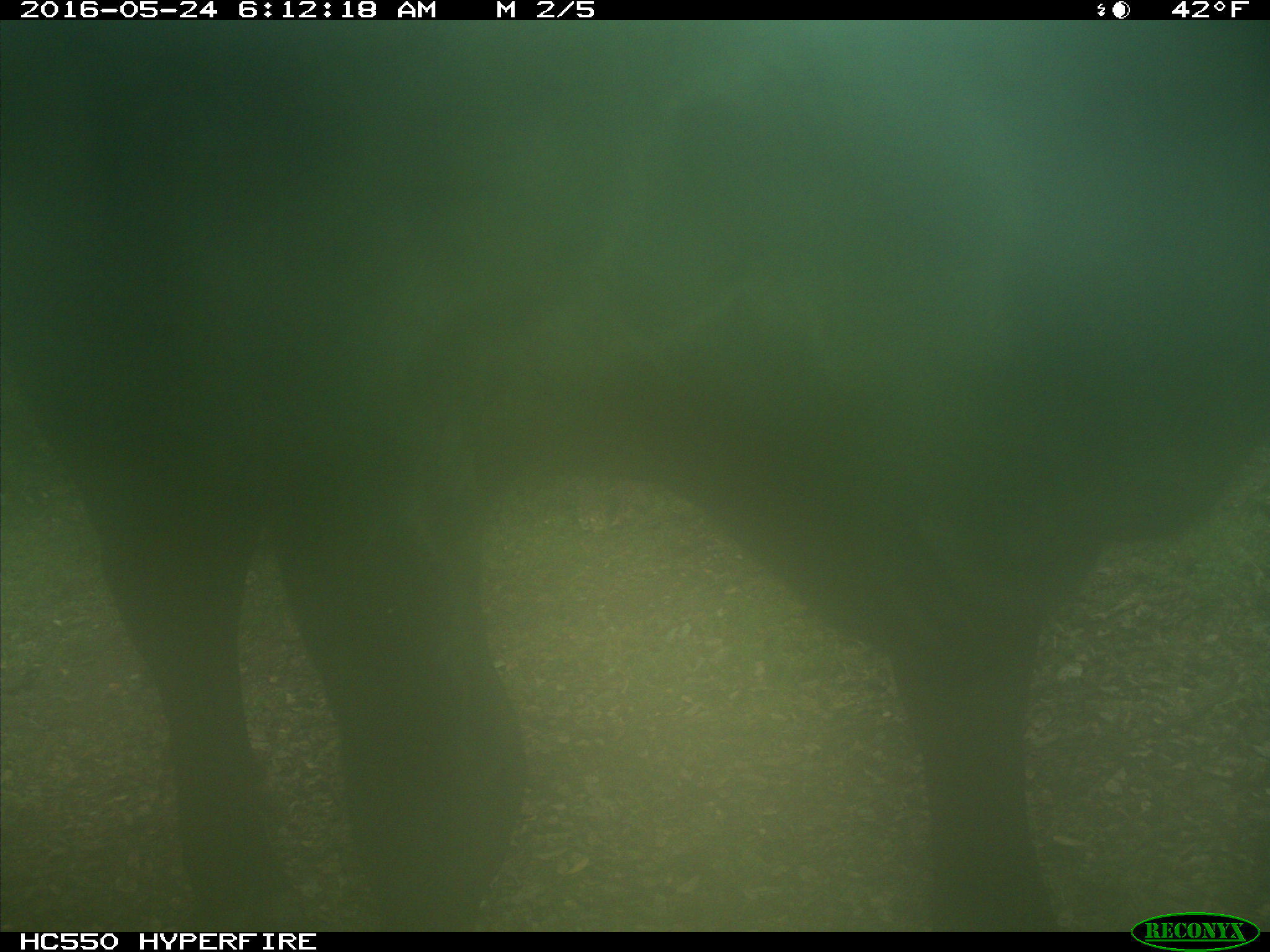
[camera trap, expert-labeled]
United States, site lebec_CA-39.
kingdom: Animalia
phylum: Chordata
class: Mammalia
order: Artiodactyla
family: Bovidae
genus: Bos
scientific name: Bos taurus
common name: domestic cow